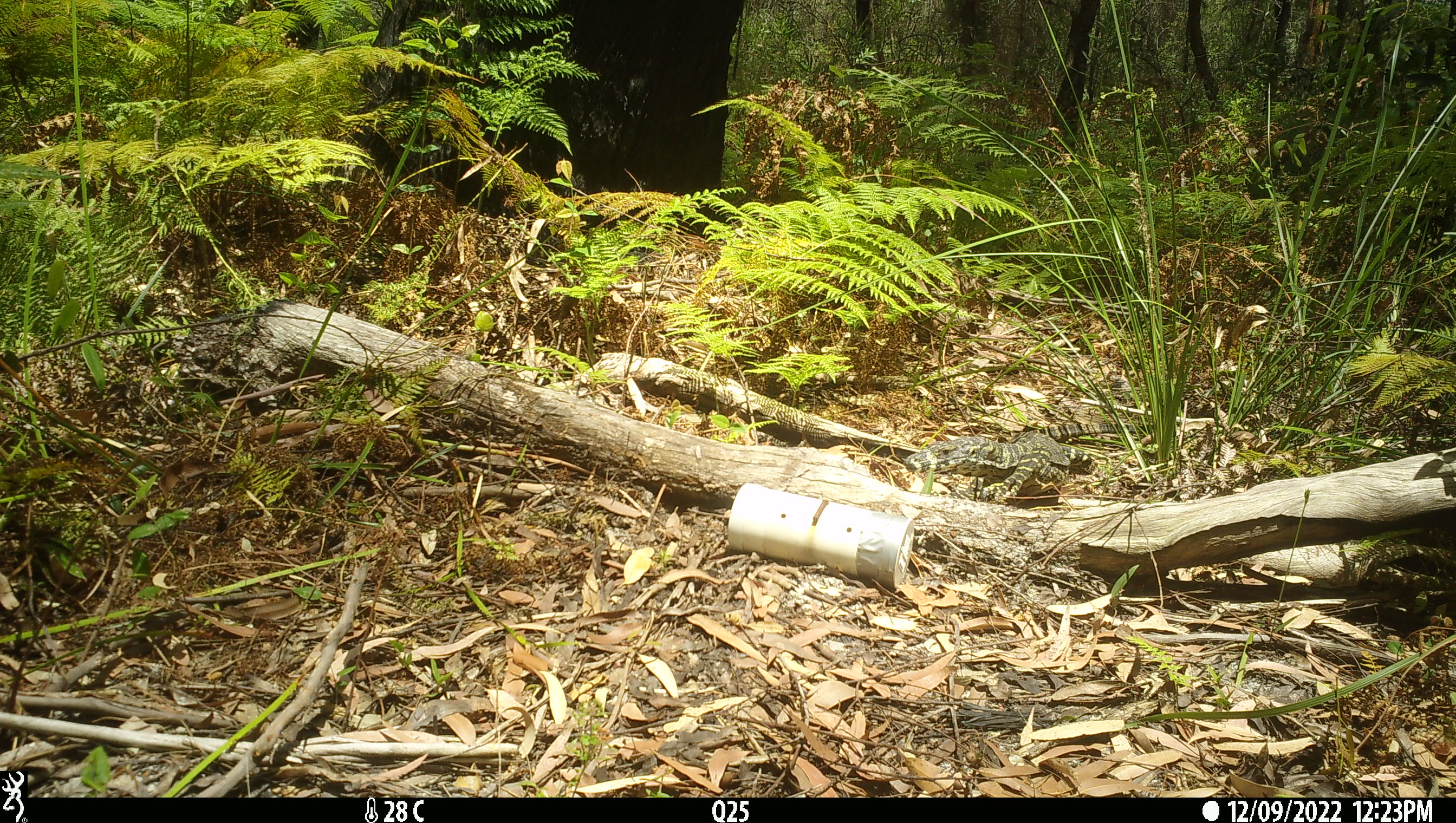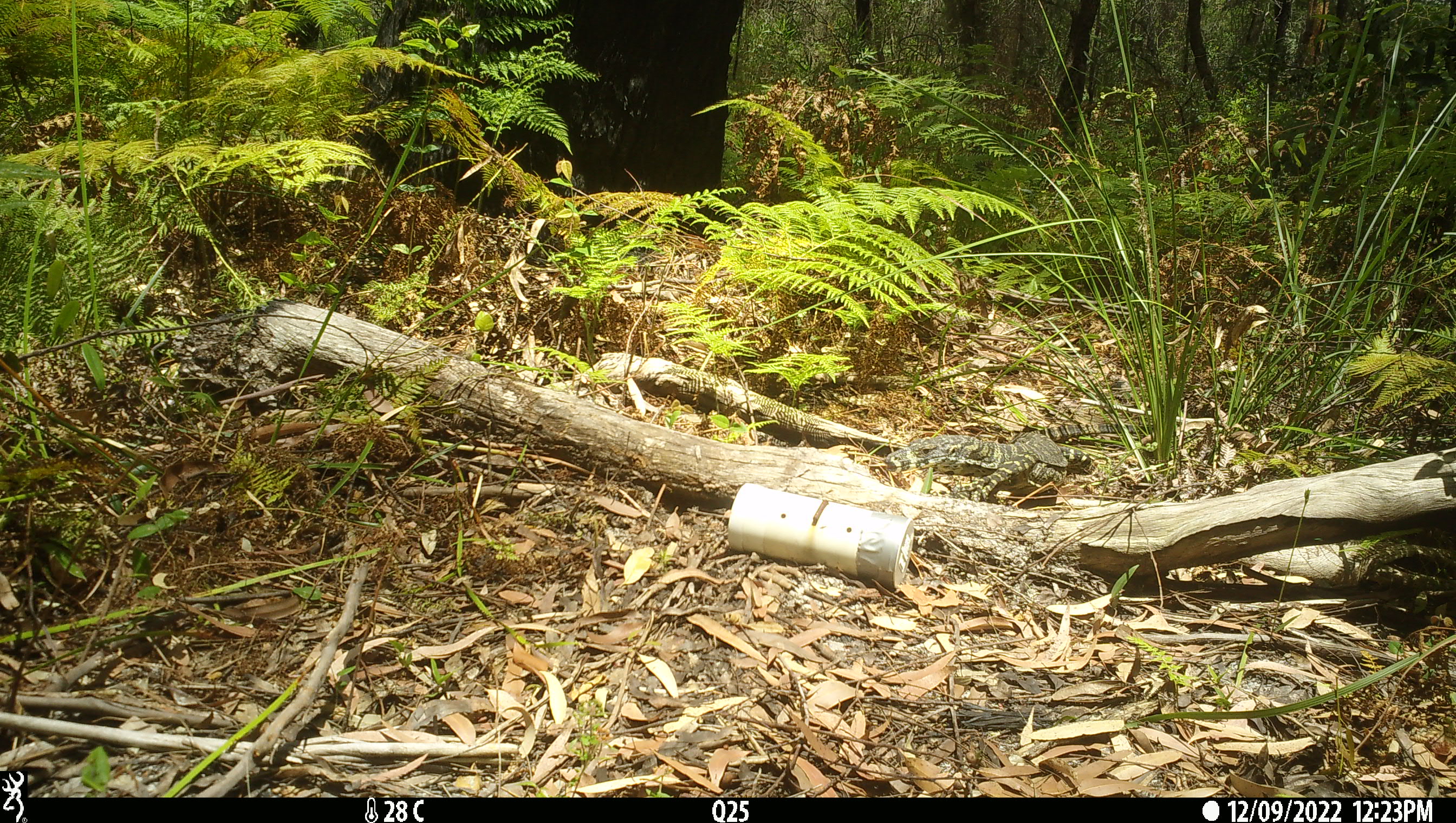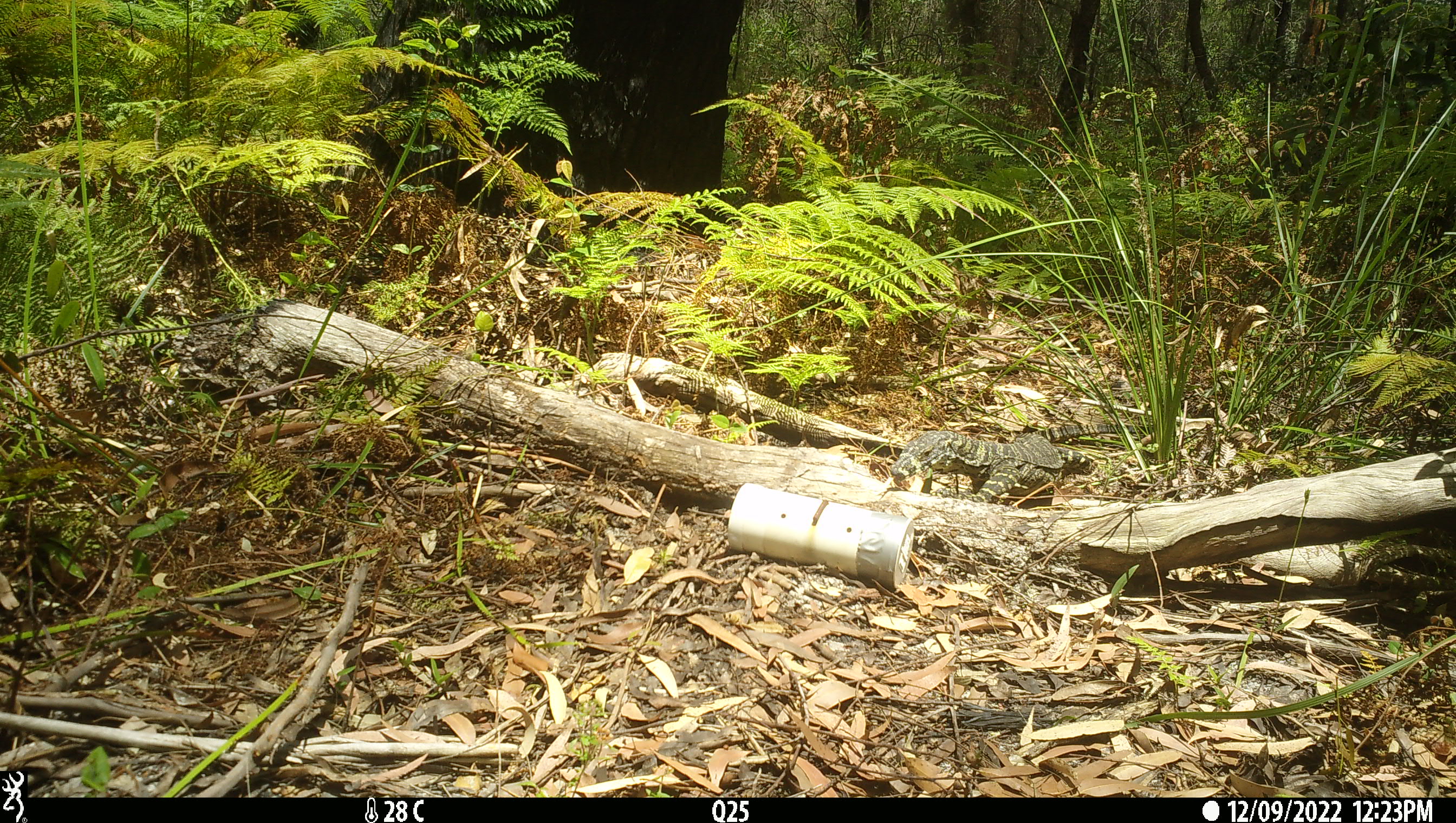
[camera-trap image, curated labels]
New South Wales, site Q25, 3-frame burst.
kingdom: Animalia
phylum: Chordata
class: Reptilia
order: Squamata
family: Varanidae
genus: Varanus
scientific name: Varanus varius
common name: lace monitor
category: goanna